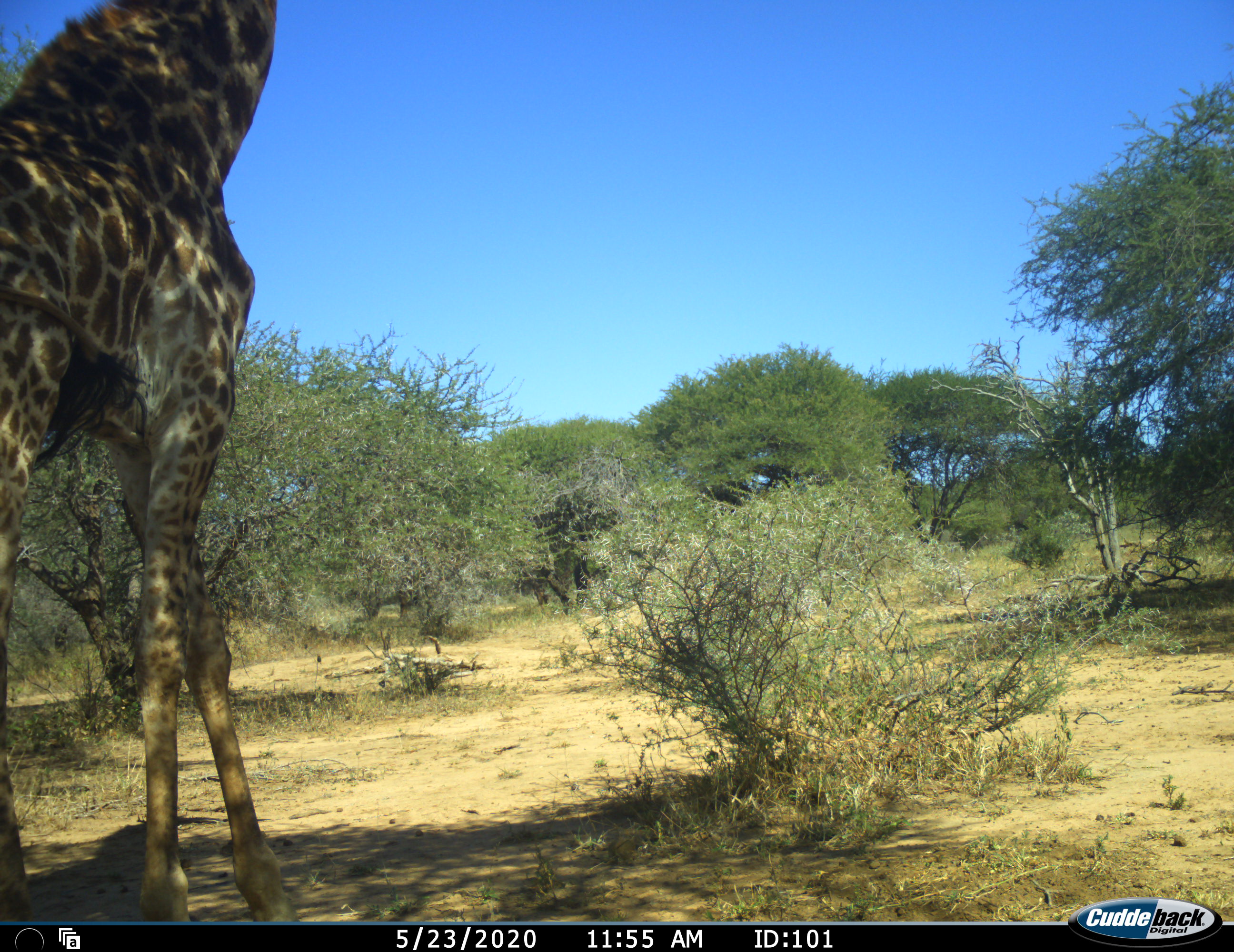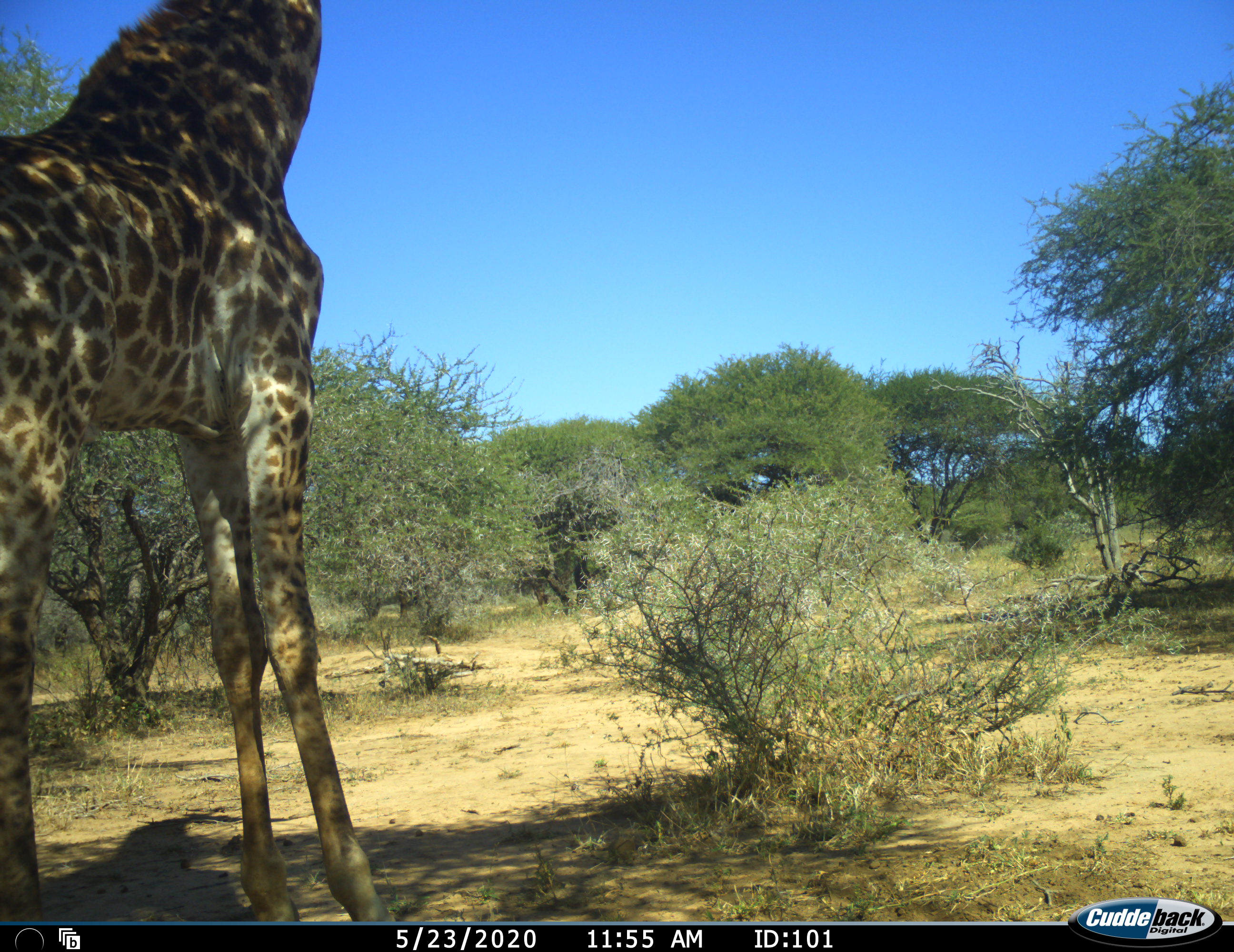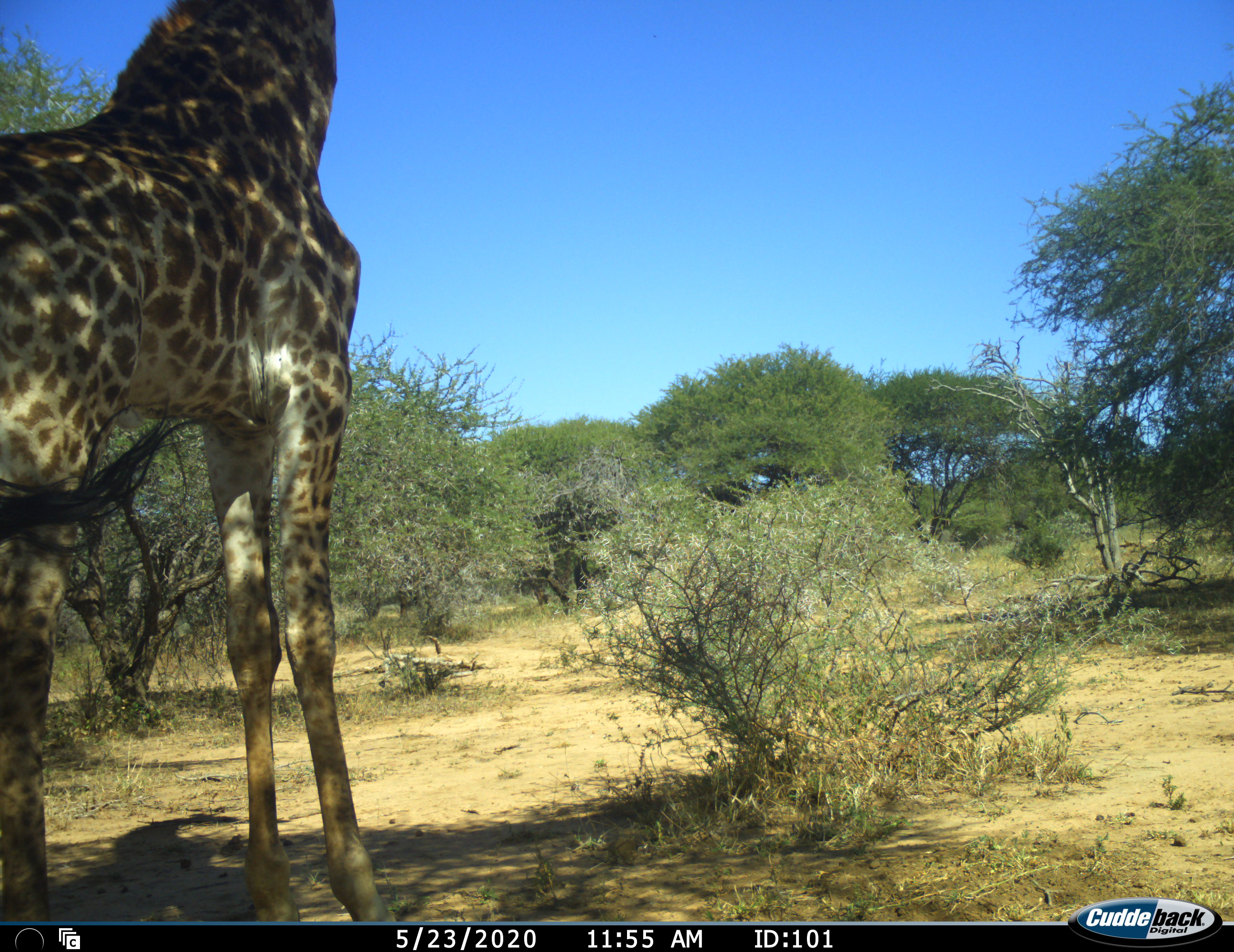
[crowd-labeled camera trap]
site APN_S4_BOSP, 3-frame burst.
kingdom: Animalia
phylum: Chordata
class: Mammalia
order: Artiodactyla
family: Giraffidae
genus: Giraffa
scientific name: Giraffa camelopardalis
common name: giraffe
Giraffe (Giraffa camelopardalis), count 1. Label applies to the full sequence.